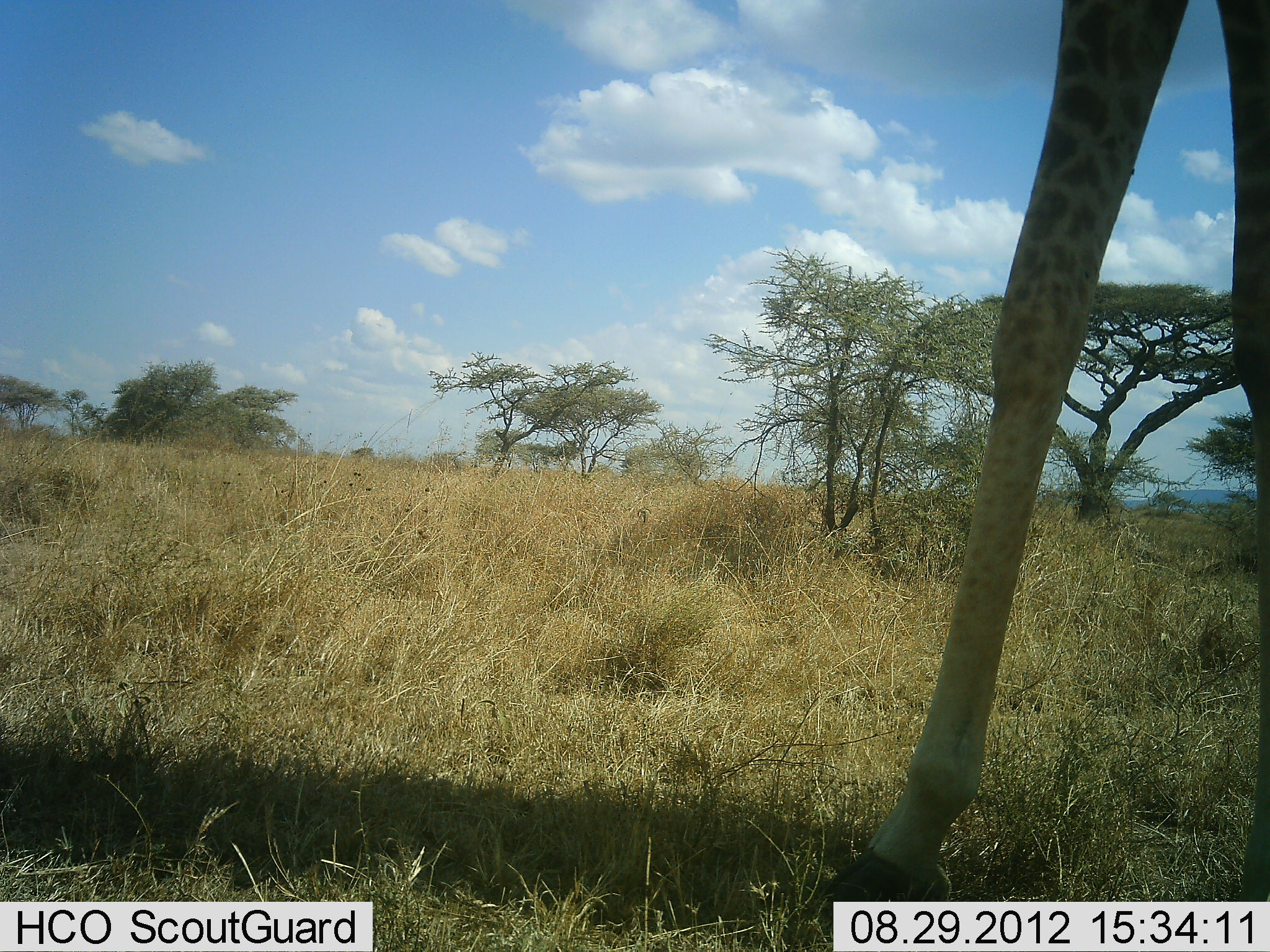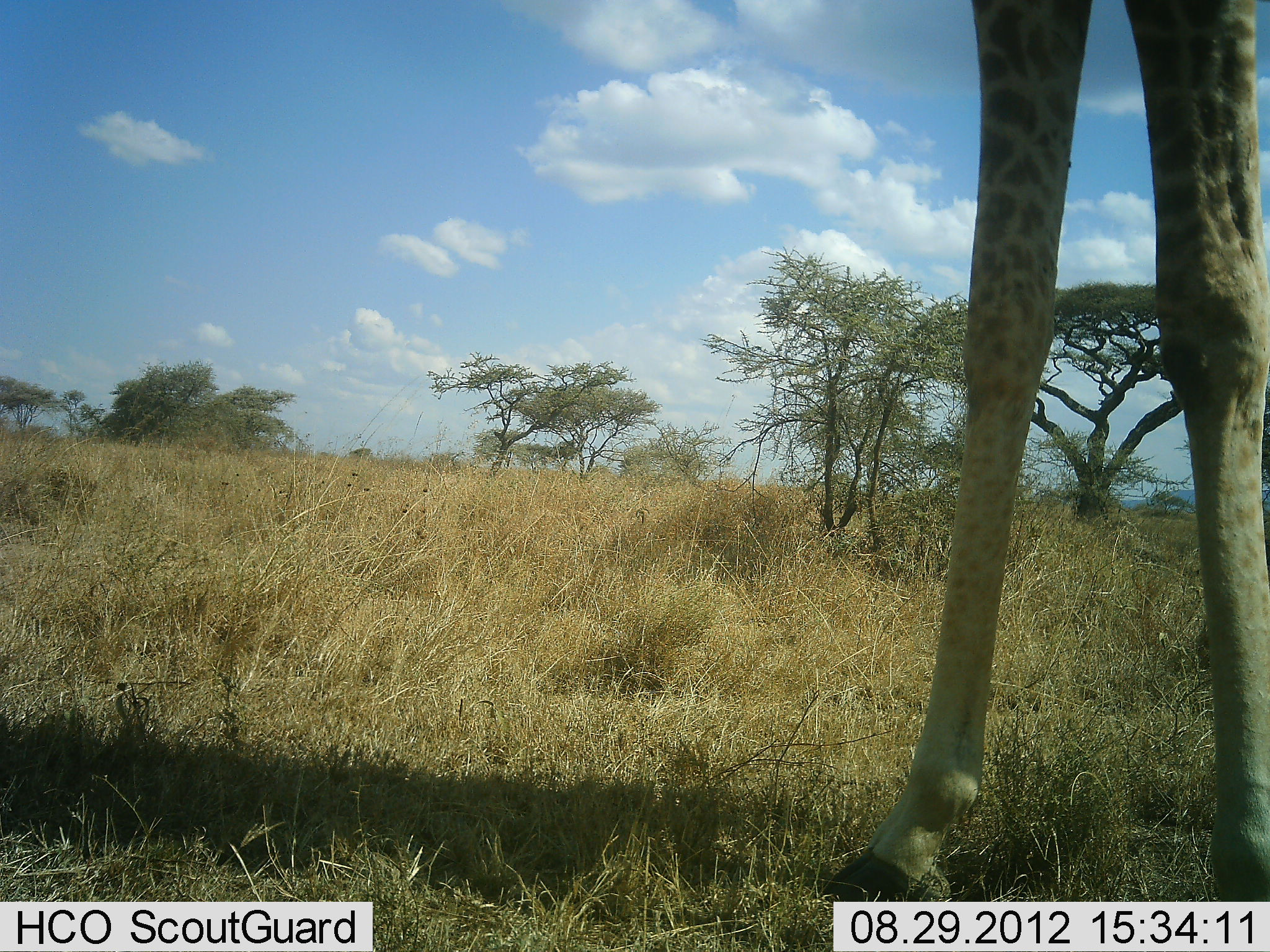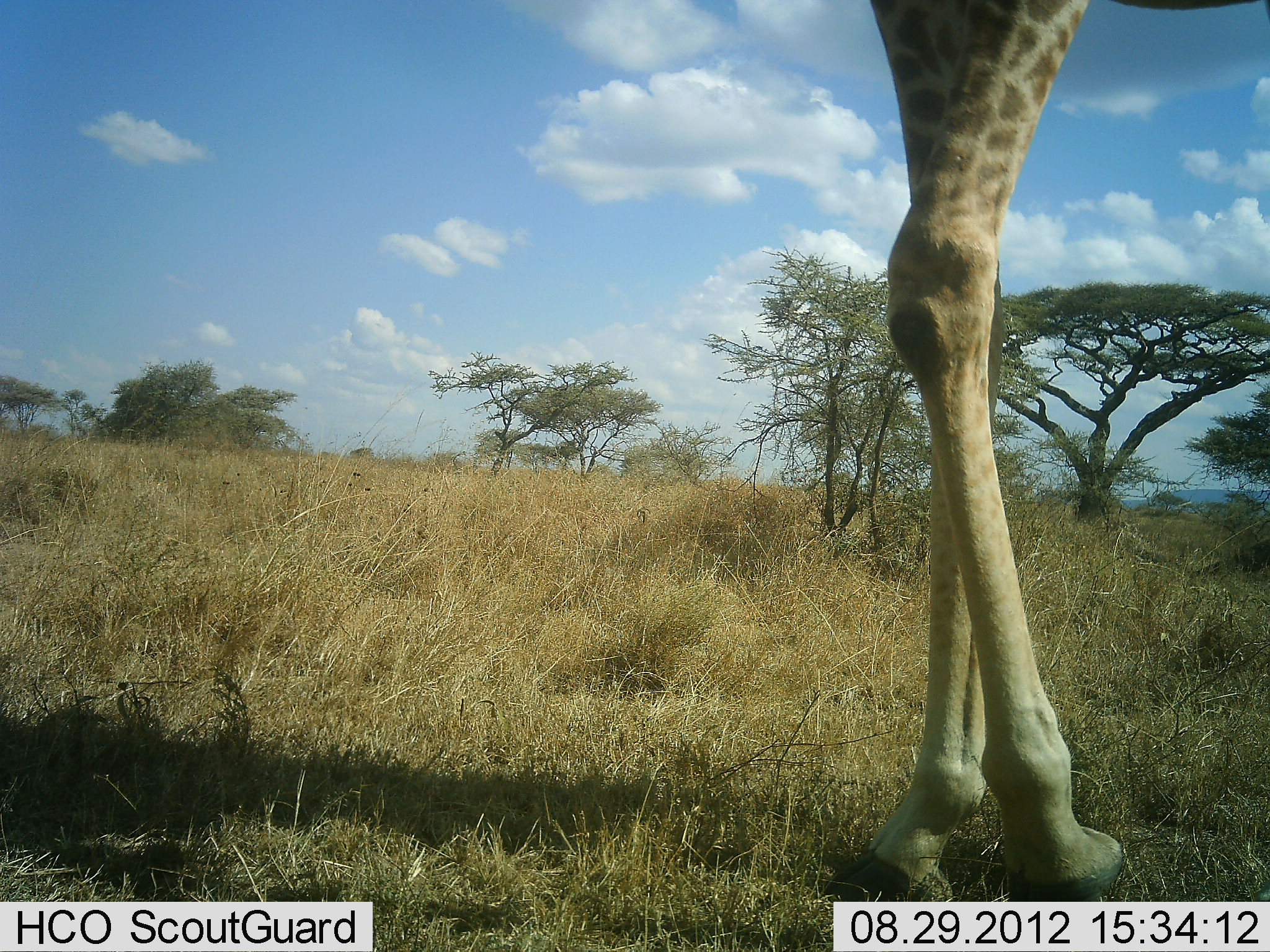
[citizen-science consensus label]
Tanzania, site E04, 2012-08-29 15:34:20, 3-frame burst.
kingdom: Animalia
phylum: Chordata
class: Mammalia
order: Artiodactyla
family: Giraffidae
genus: Giraffa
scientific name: Giraffa camelopardalis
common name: giraffe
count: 1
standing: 30%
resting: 0%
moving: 80%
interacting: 0%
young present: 0%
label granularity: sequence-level